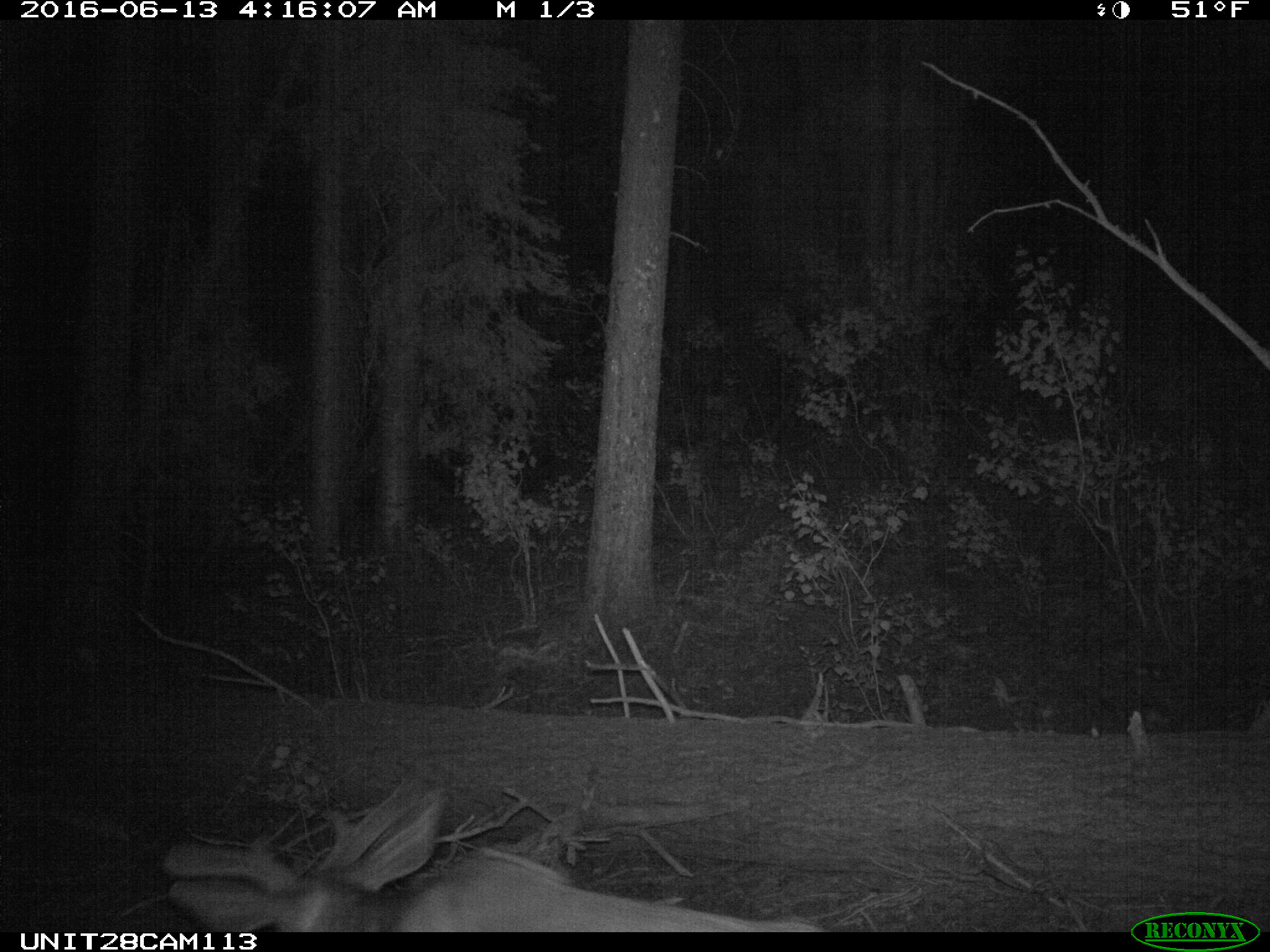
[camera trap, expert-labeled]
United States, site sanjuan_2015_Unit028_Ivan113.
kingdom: Animalia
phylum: Chordata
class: Mammalia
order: Artiodactyla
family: Cervidae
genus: Odocoileus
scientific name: Odocoileus hemionus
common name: mule deer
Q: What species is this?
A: Odocoileus hemionus (mule deer).